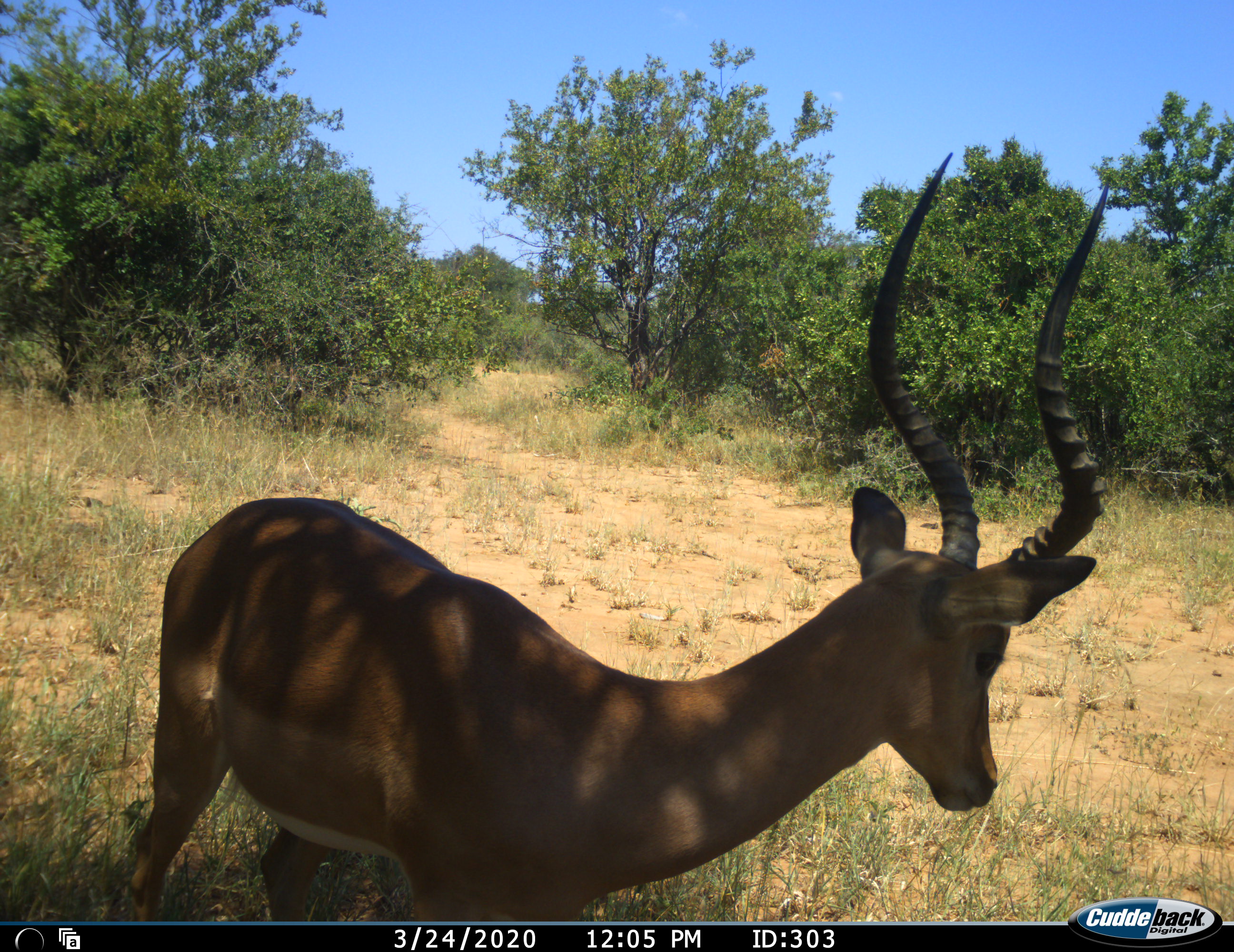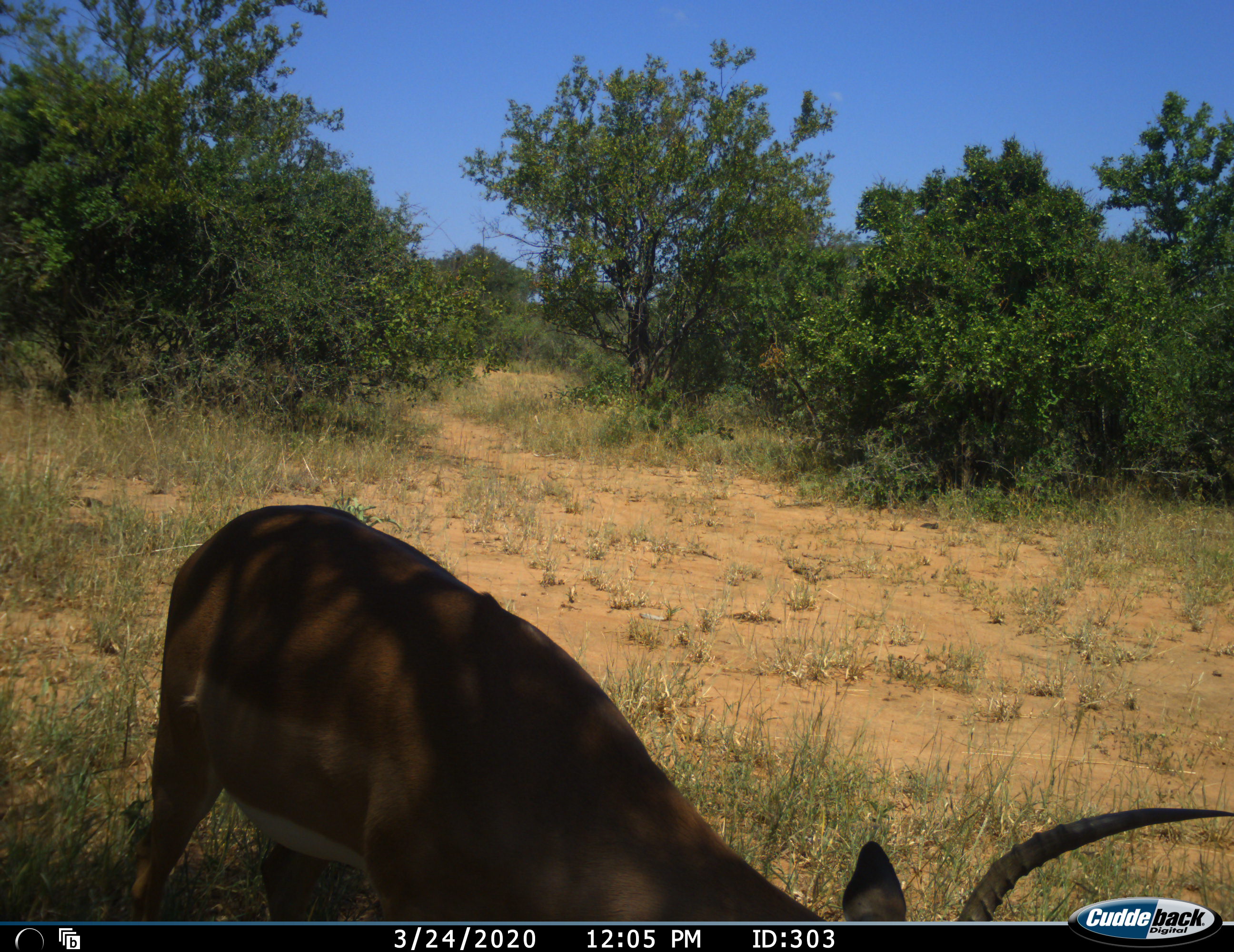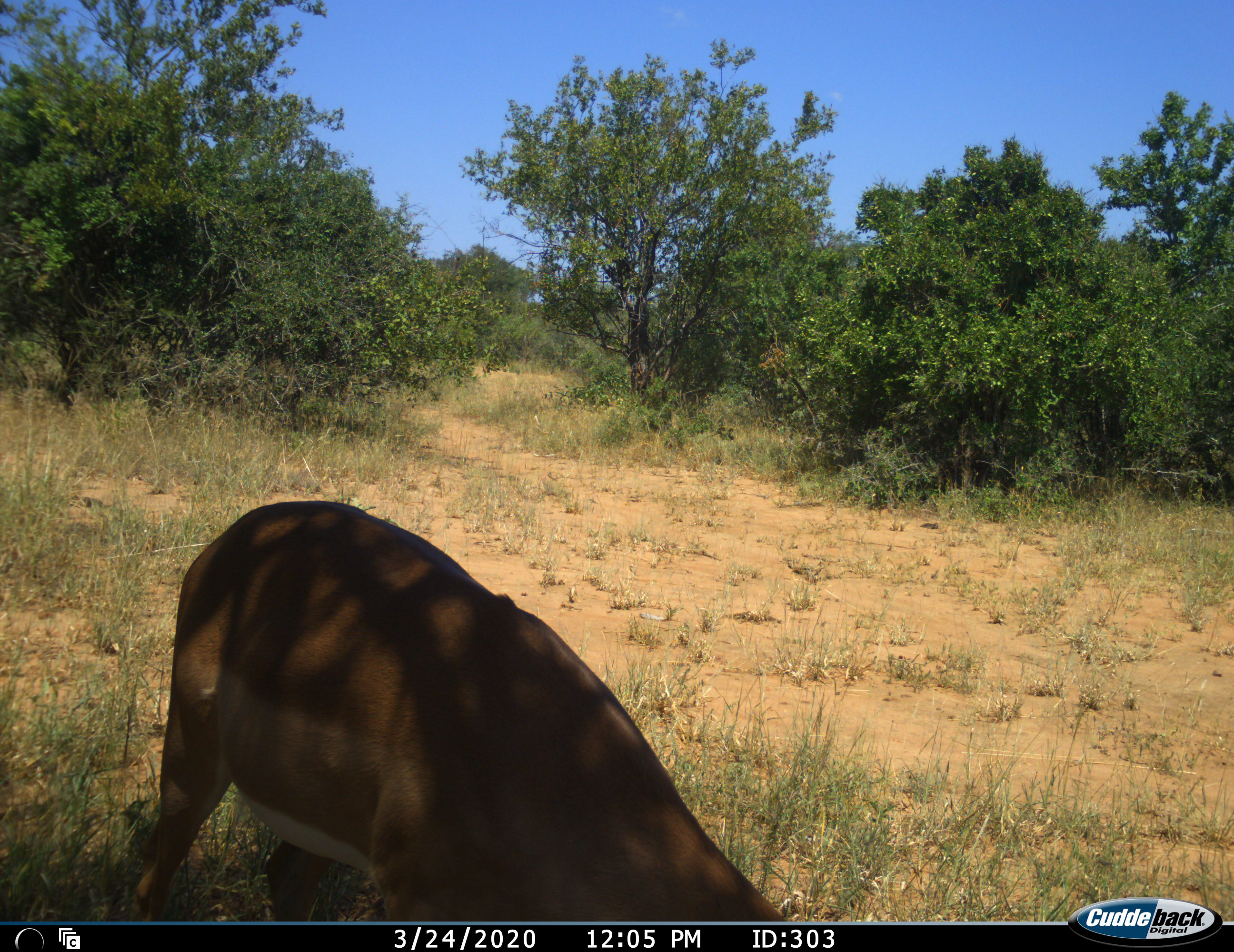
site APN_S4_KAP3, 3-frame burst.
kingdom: Animalia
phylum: Chordata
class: Mammalia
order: Artiodactyla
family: Bovidae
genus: Aepyceros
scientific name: Aepyceros melampus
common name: impala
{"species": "impala (Aepyceros melampus)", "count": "1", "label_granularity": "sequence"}